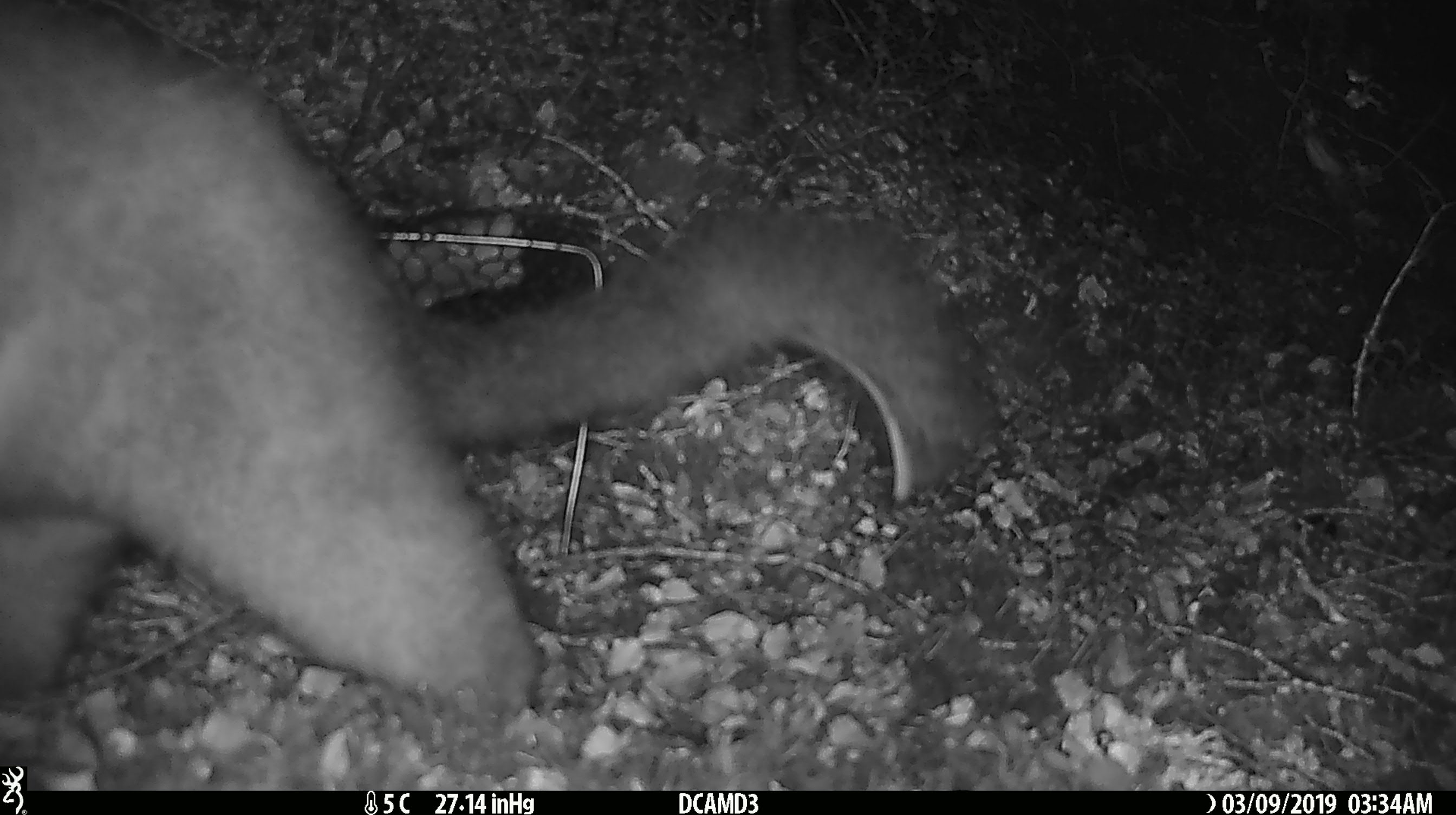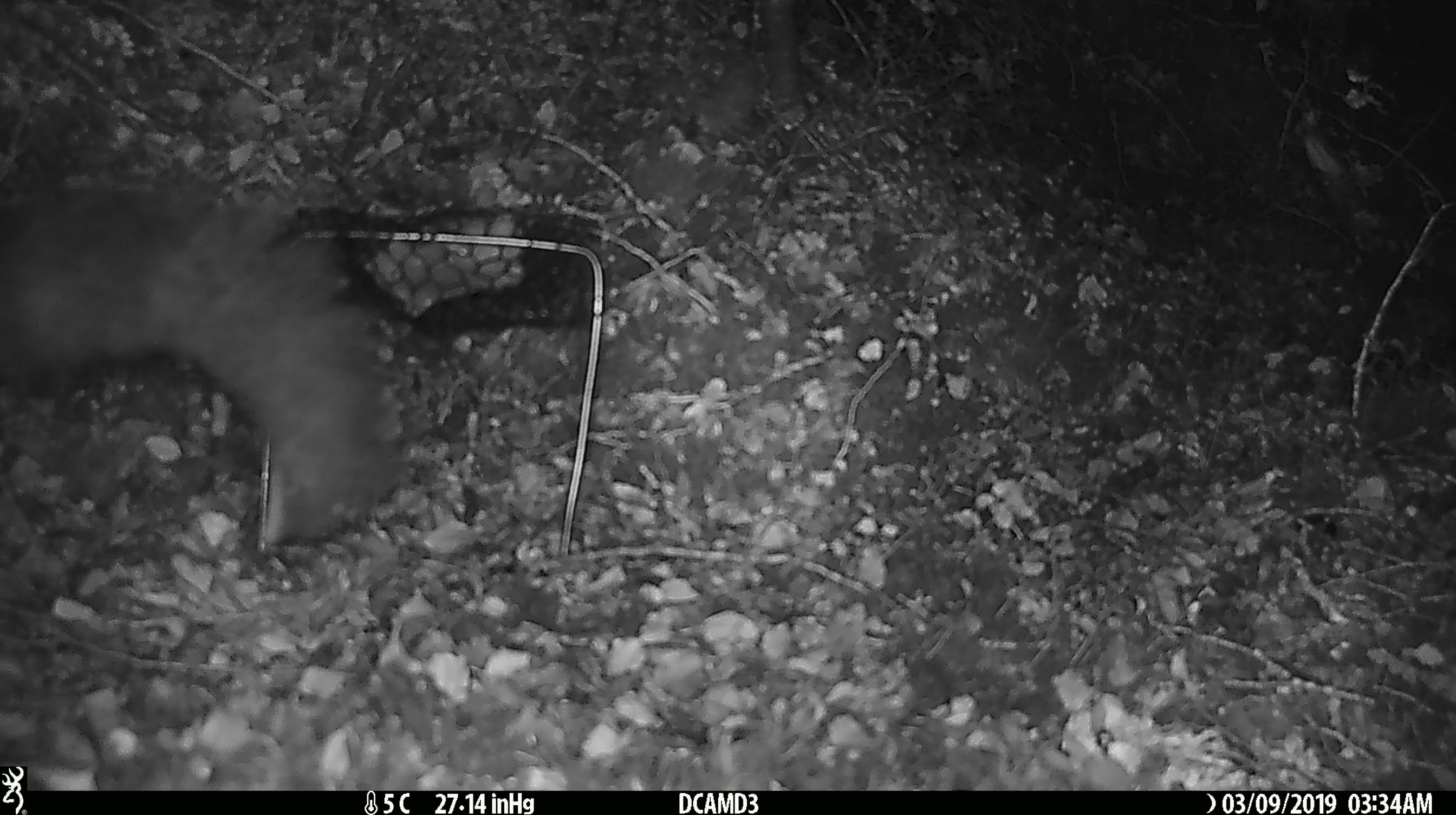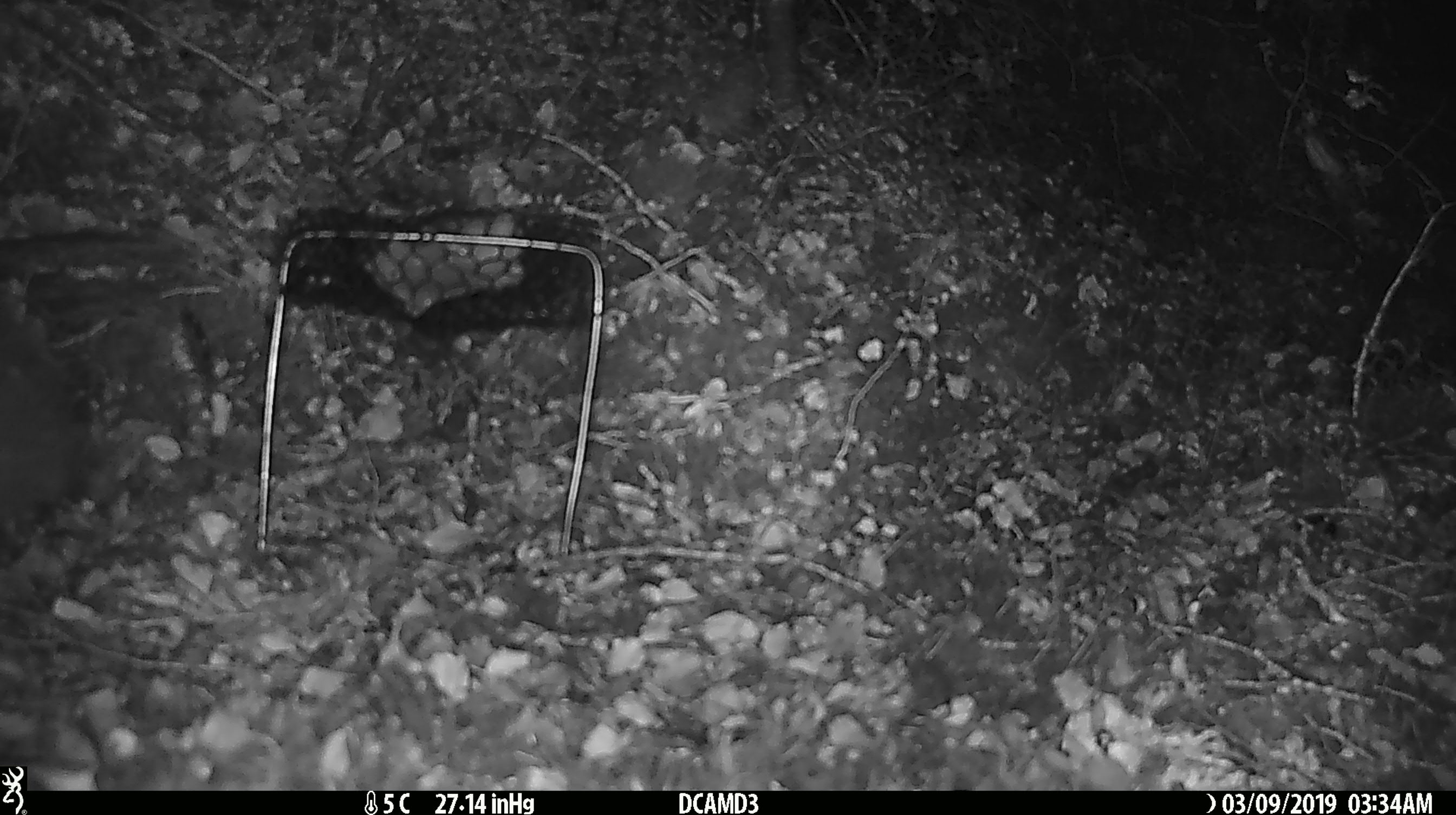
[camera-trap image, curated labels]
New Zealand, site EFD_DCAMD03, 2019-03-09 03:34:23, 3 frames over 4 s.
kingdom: Animalia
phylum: Chordata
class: Mammalia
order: Diprotodontia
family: Phalangeridae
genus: Trichosurus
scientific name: Trichosurus vulpecula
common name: common brushtail possum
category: possum